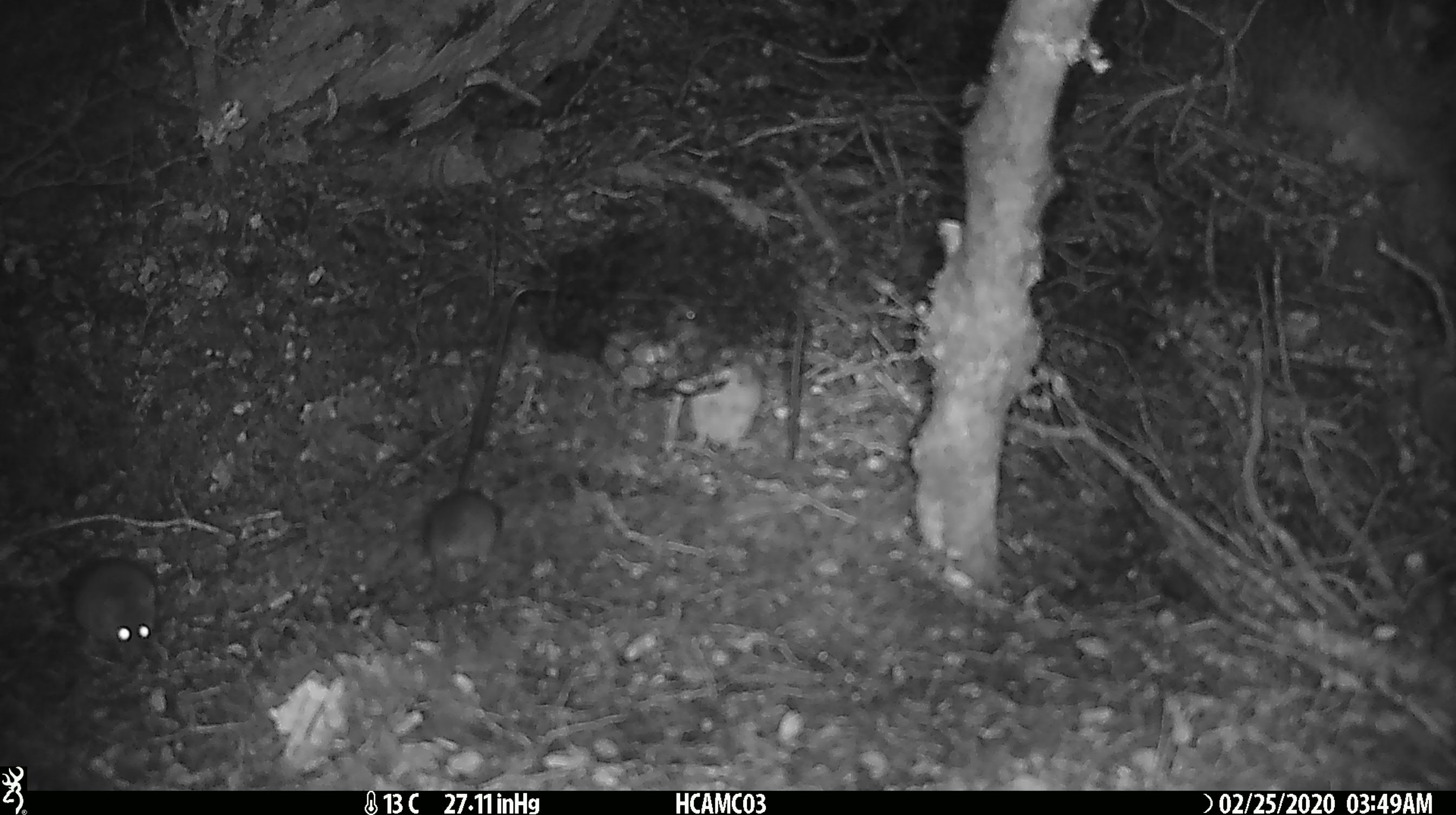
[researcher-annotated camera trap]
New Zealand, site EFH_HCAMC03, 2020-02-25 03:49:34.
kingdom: Animalia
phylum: Chordata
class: Mammalia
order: Rodentia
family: Muridae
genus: Mus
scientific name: Mus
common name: mouse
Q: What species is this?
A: Mouse (Mus).